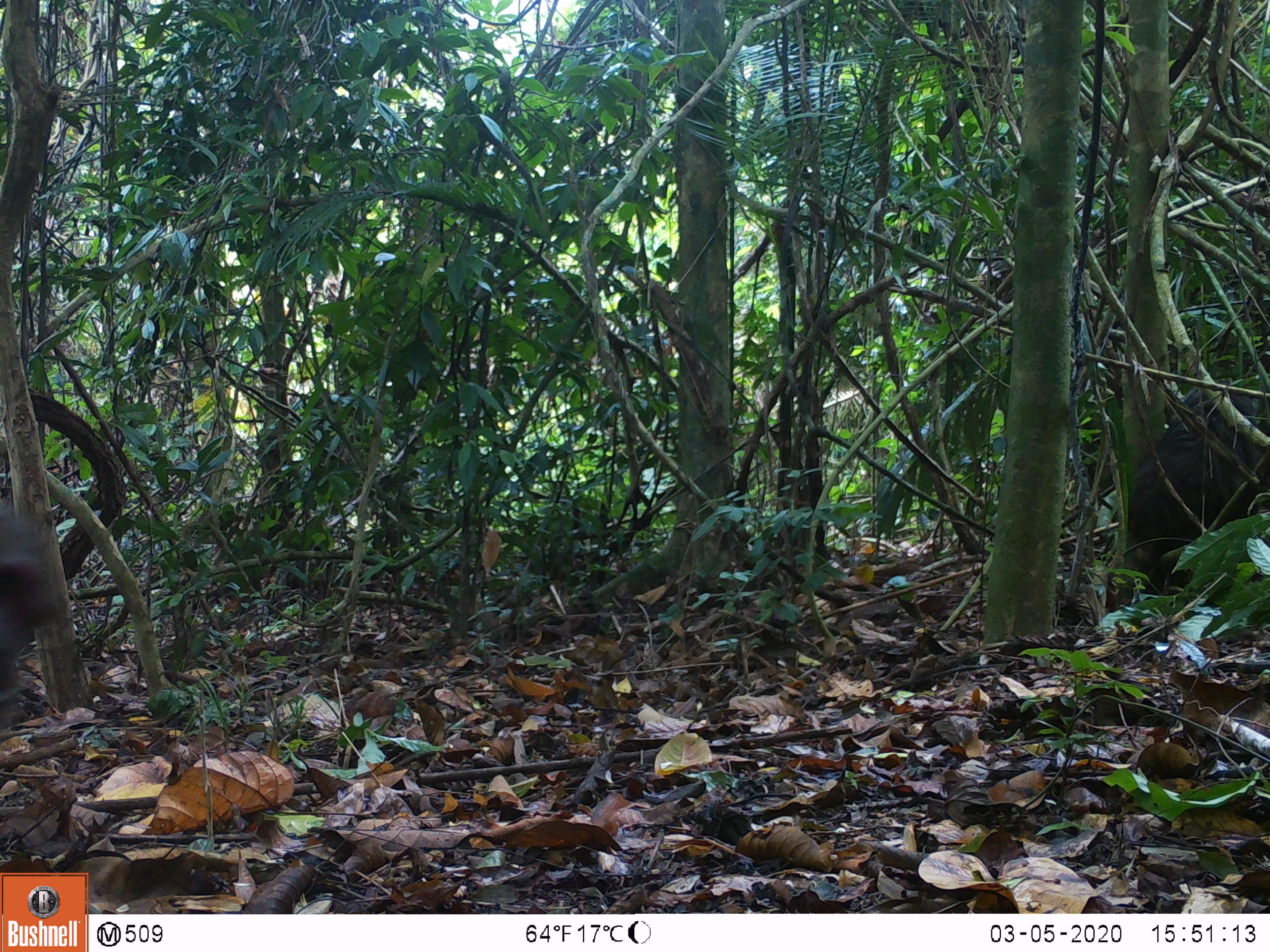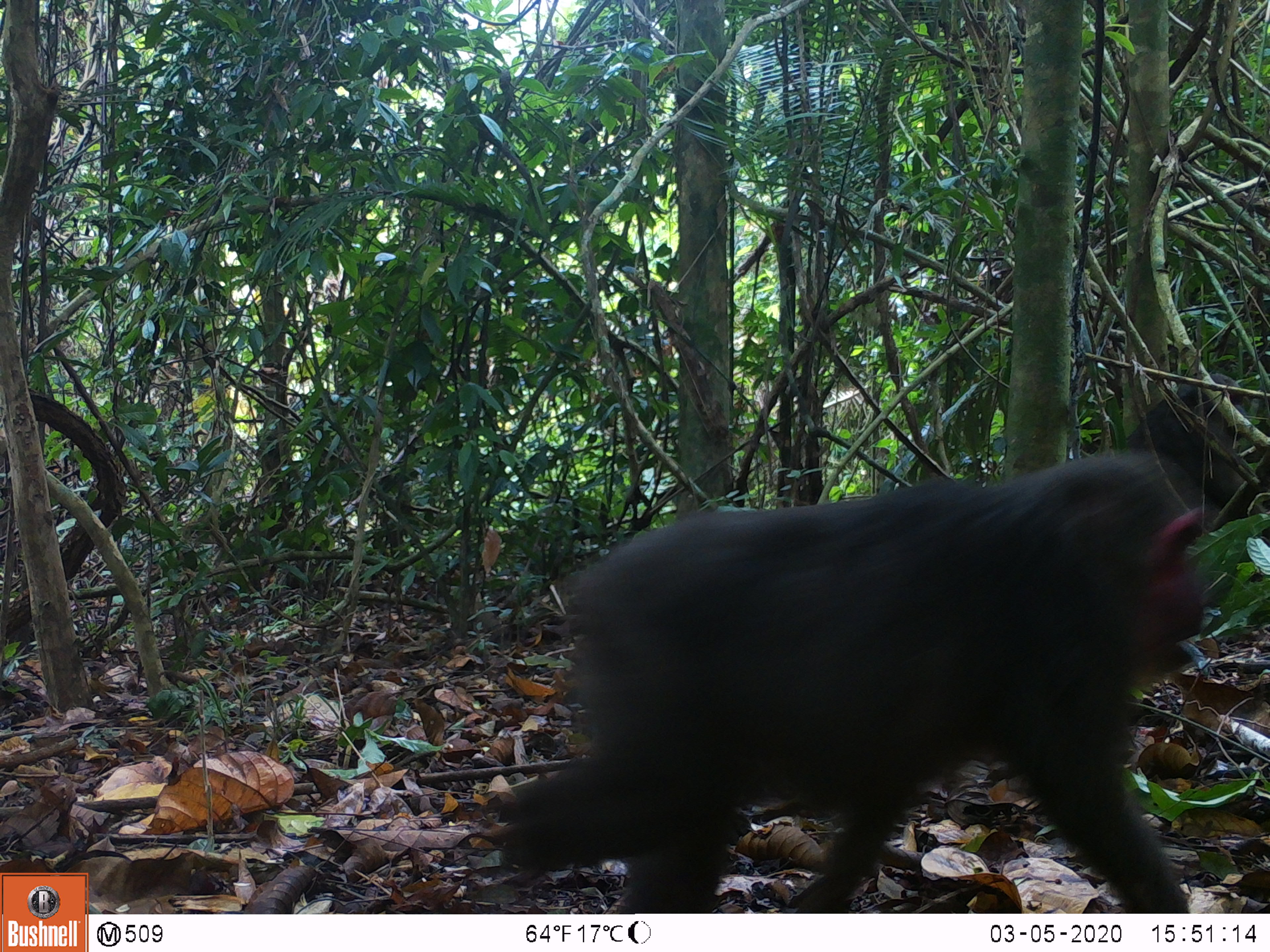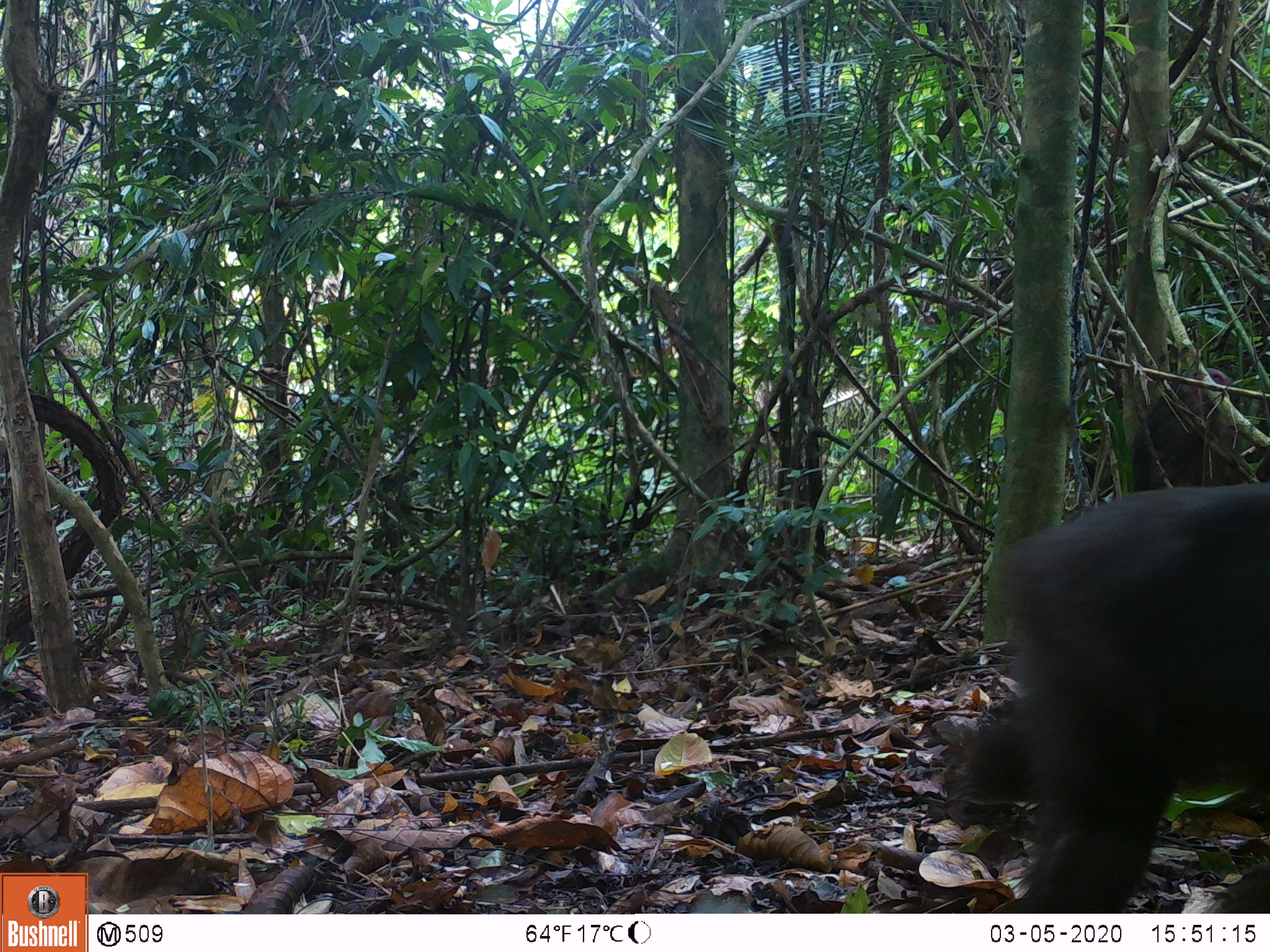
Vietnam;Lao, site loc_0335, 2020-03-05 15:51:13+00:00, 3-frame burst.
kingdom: Animalia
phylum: Chordata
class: Mammalia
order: Primates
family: Cercopithecidae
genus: Macaca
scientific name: Macaca arctoides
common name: stump-tailed macaque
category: stump tailed macaque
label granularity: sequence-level